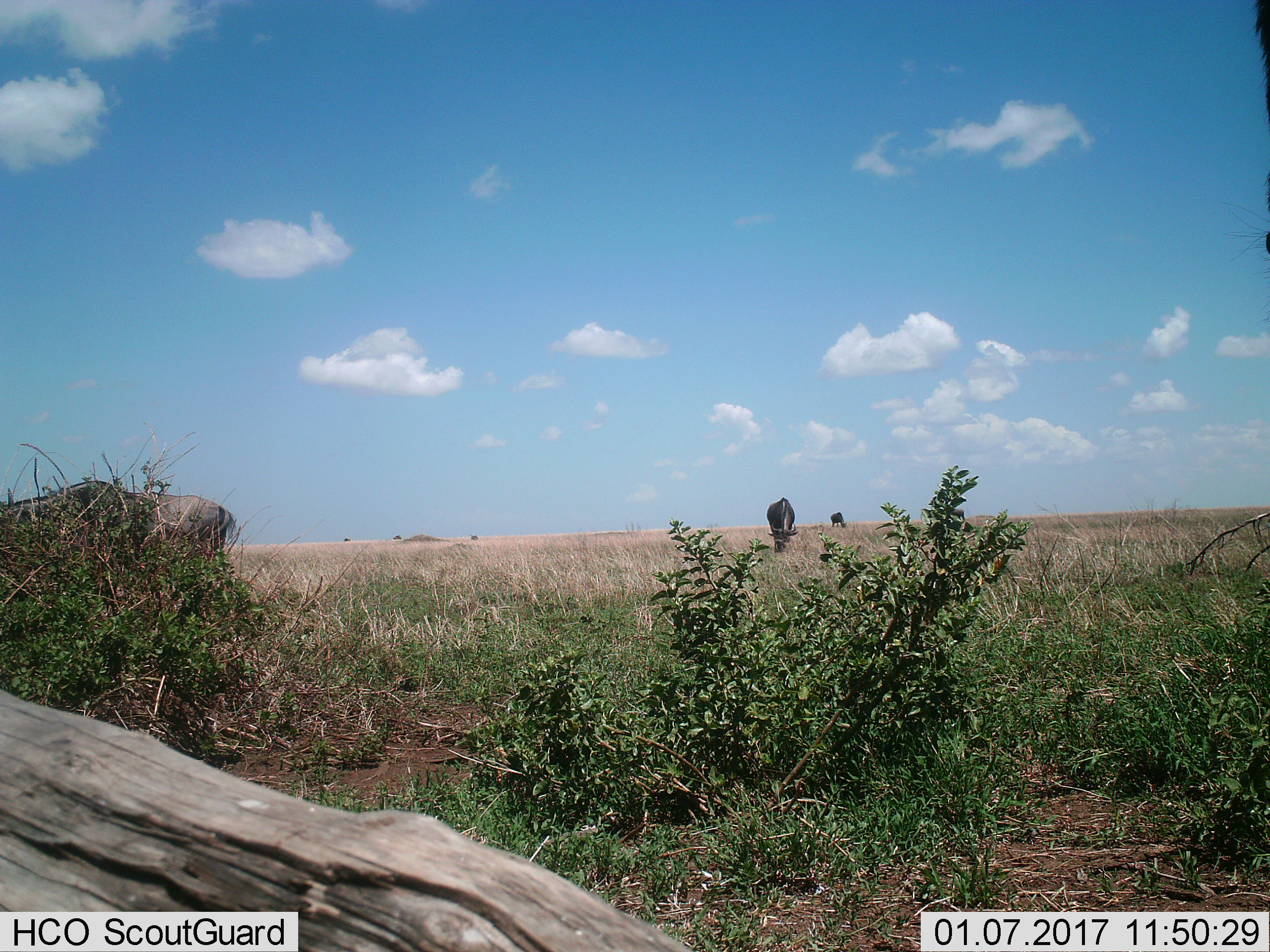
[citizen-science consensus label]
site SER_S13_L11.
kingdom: Animalia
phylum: Chordata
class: Mammalia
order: Artiodactyla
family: Bovidae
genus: Connochaetes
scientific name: Connochaetes taurinus taurinus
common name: blue wildebeest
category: wildebeestblue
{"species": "wildebeestblue (blue wildebeest) (Connochaetes taurinus taurinus)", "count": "6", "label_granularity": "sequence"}